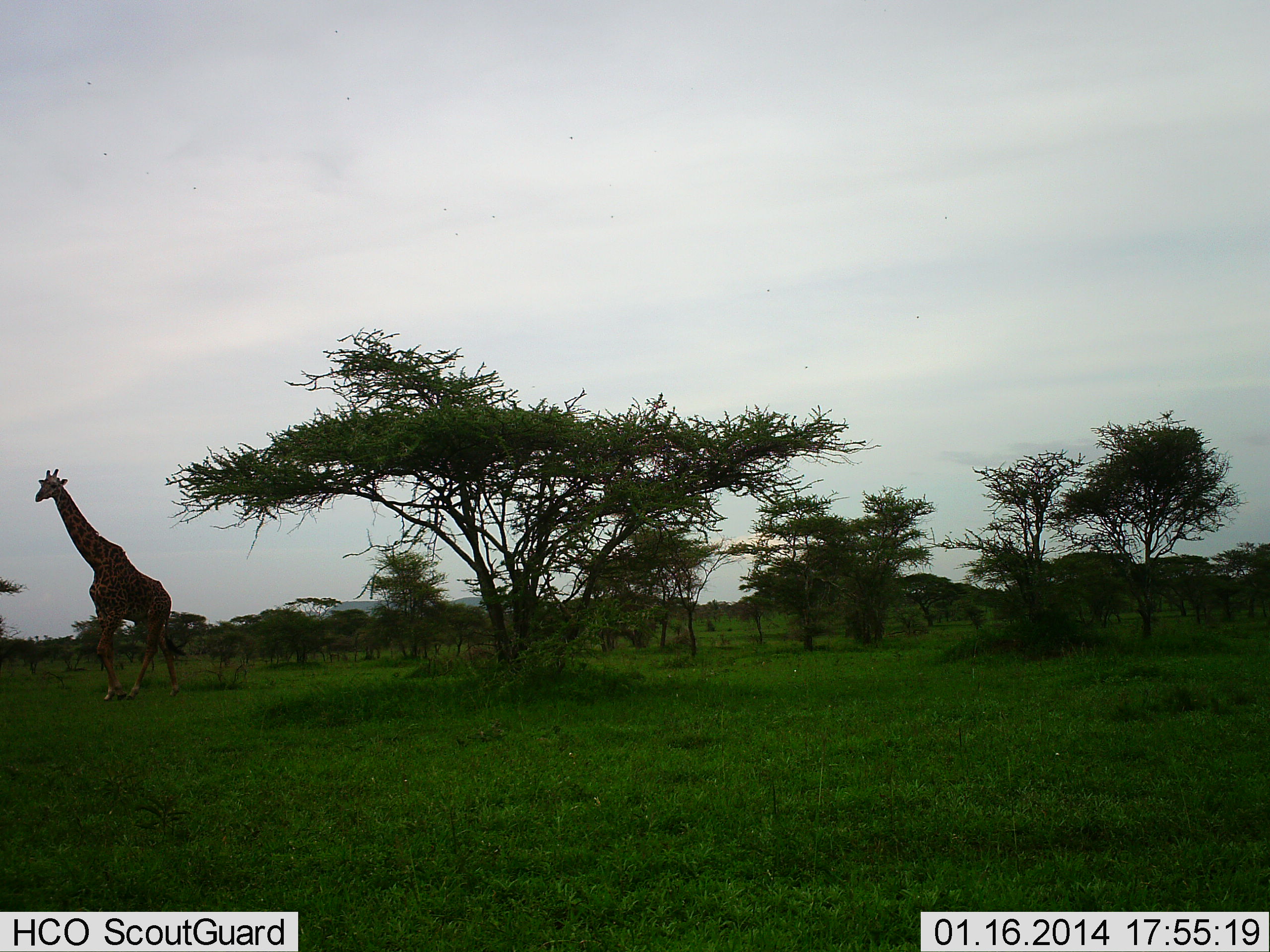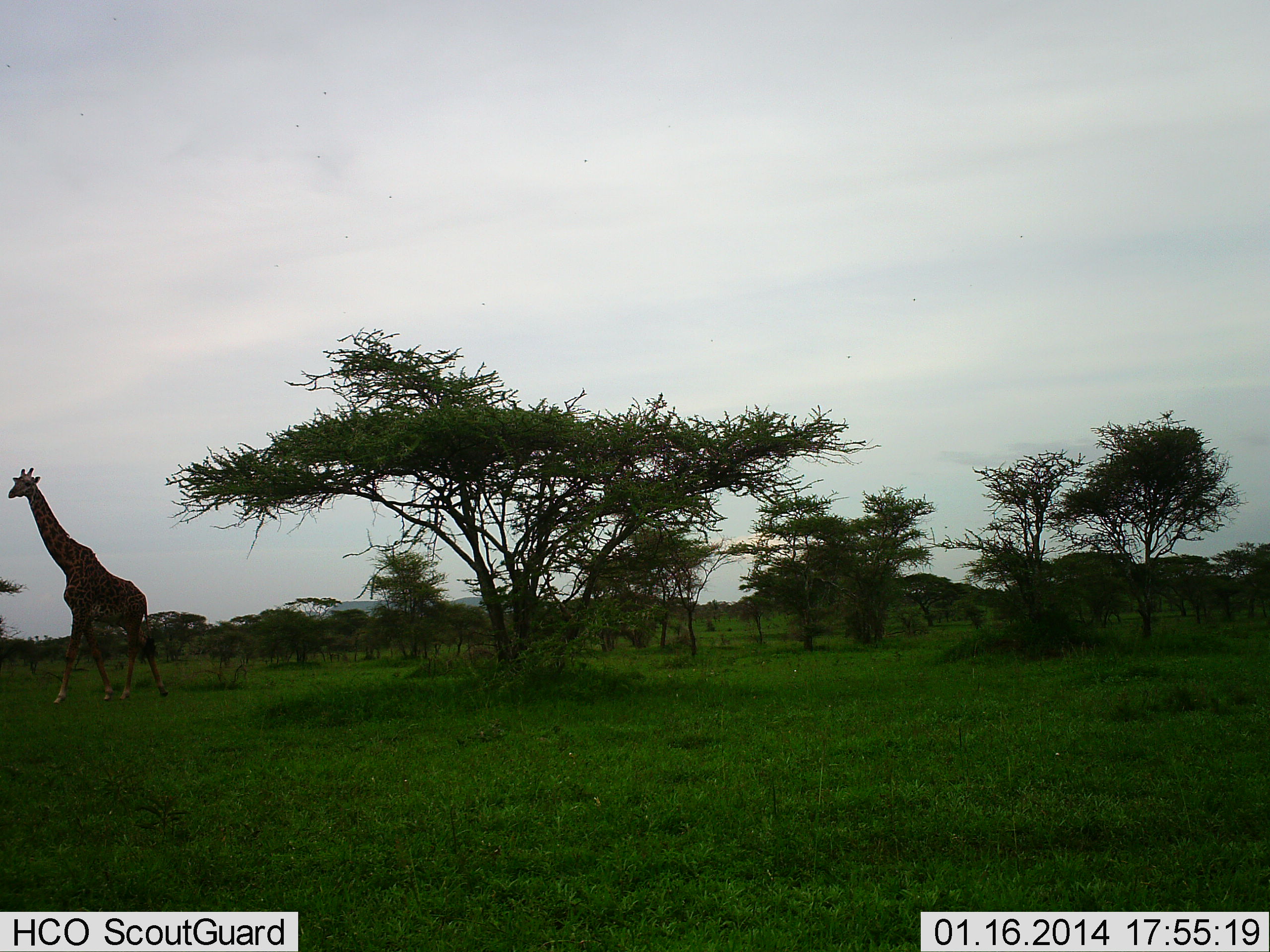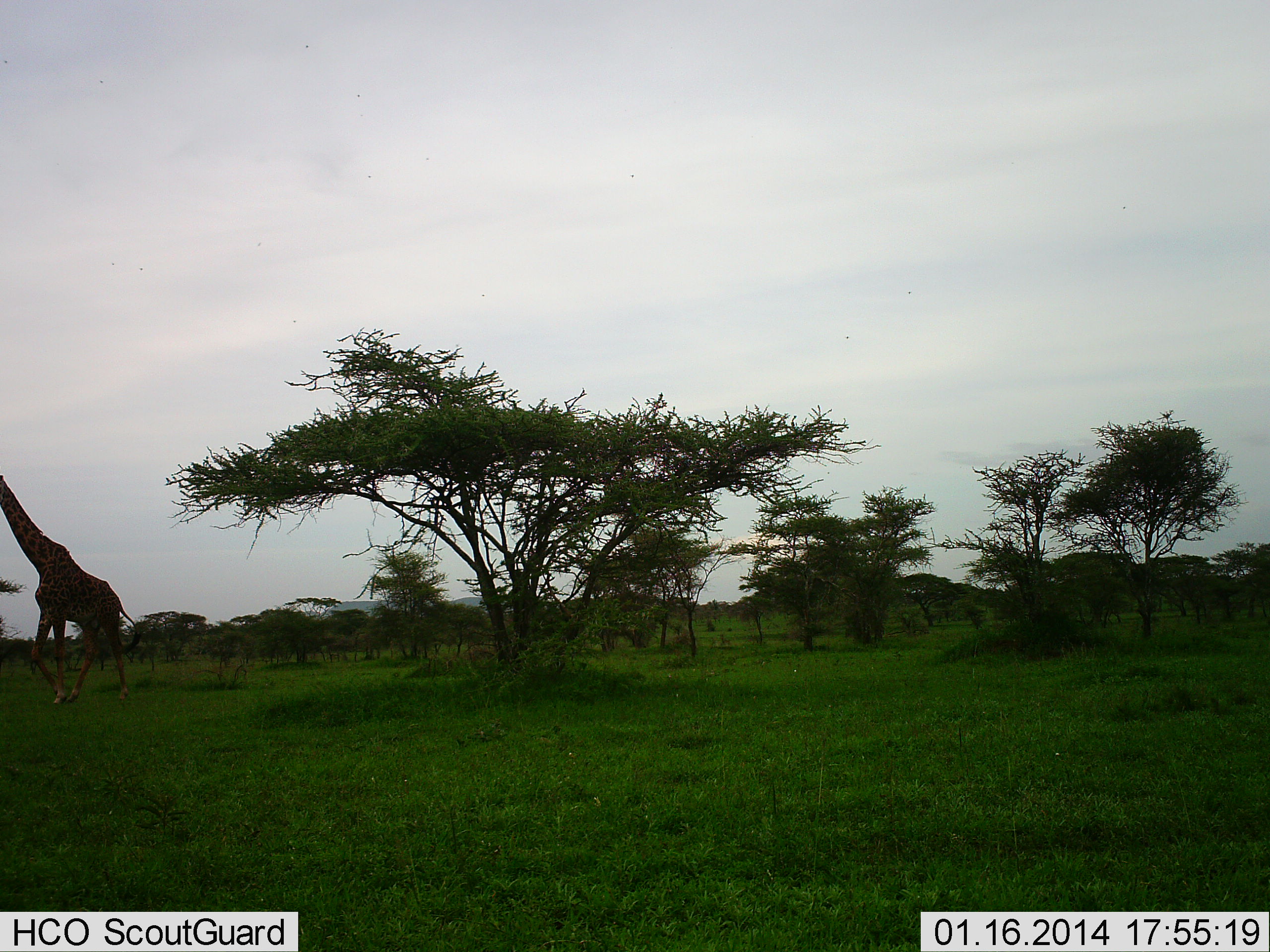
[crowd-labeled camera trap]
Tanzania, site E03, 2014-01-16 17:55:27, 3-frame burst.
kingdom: Animalia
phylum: Chordata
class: Mammalia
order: Artiodactyla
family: Giraffidae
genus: Giraffa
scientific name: Giraffa camelopardalis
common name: giraffe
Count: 1.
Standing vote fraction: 0%.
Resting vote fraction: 0%.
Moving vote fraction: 100%.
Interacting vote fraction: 0%.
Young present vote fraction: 0%.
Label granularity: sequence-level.